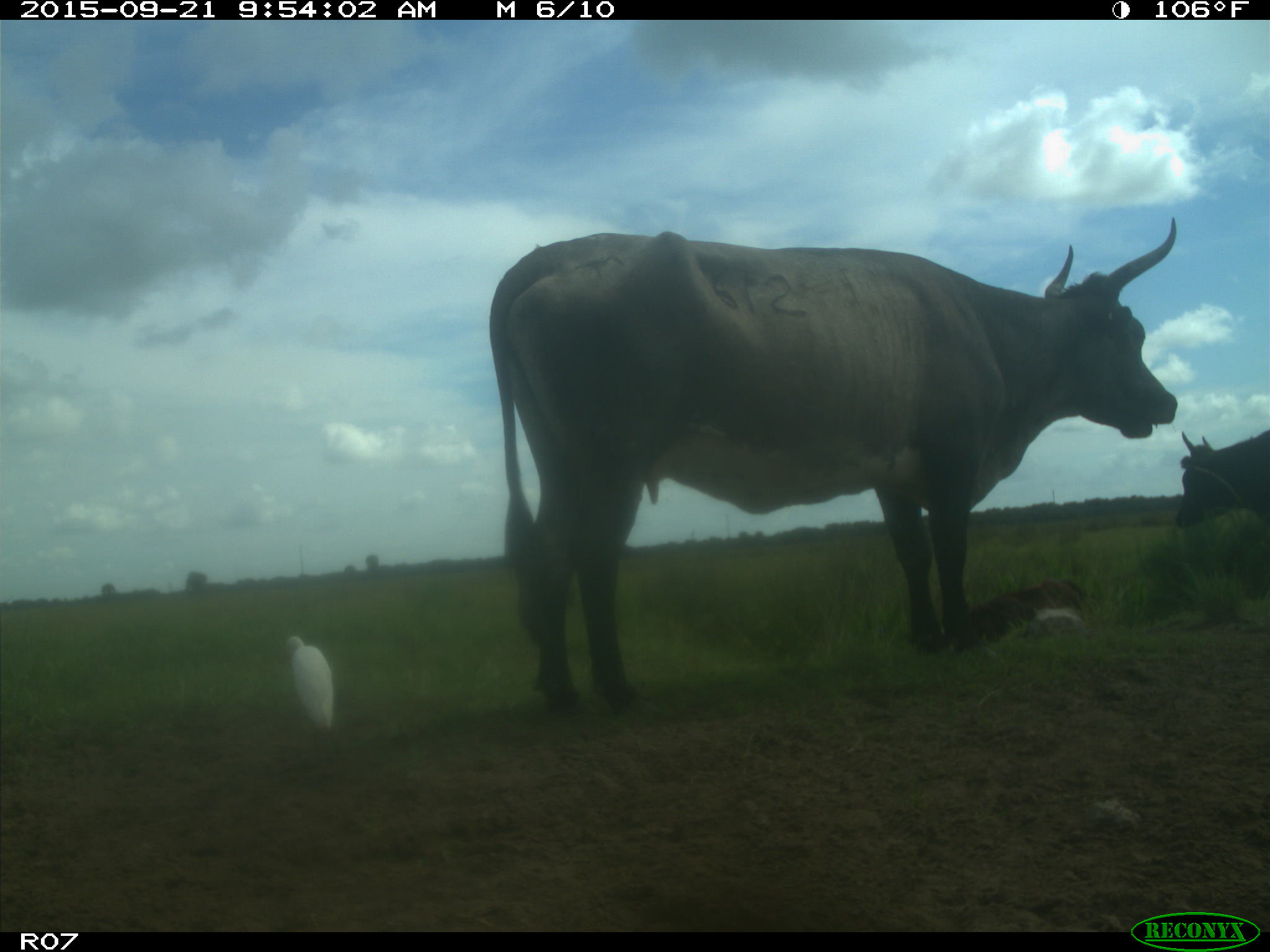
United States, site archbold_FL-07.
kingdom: Animalia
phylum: Chordata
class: Mammalia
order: Artiodactyla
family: Bovidae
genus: Bos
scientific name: Bos taurus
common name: domestic cow